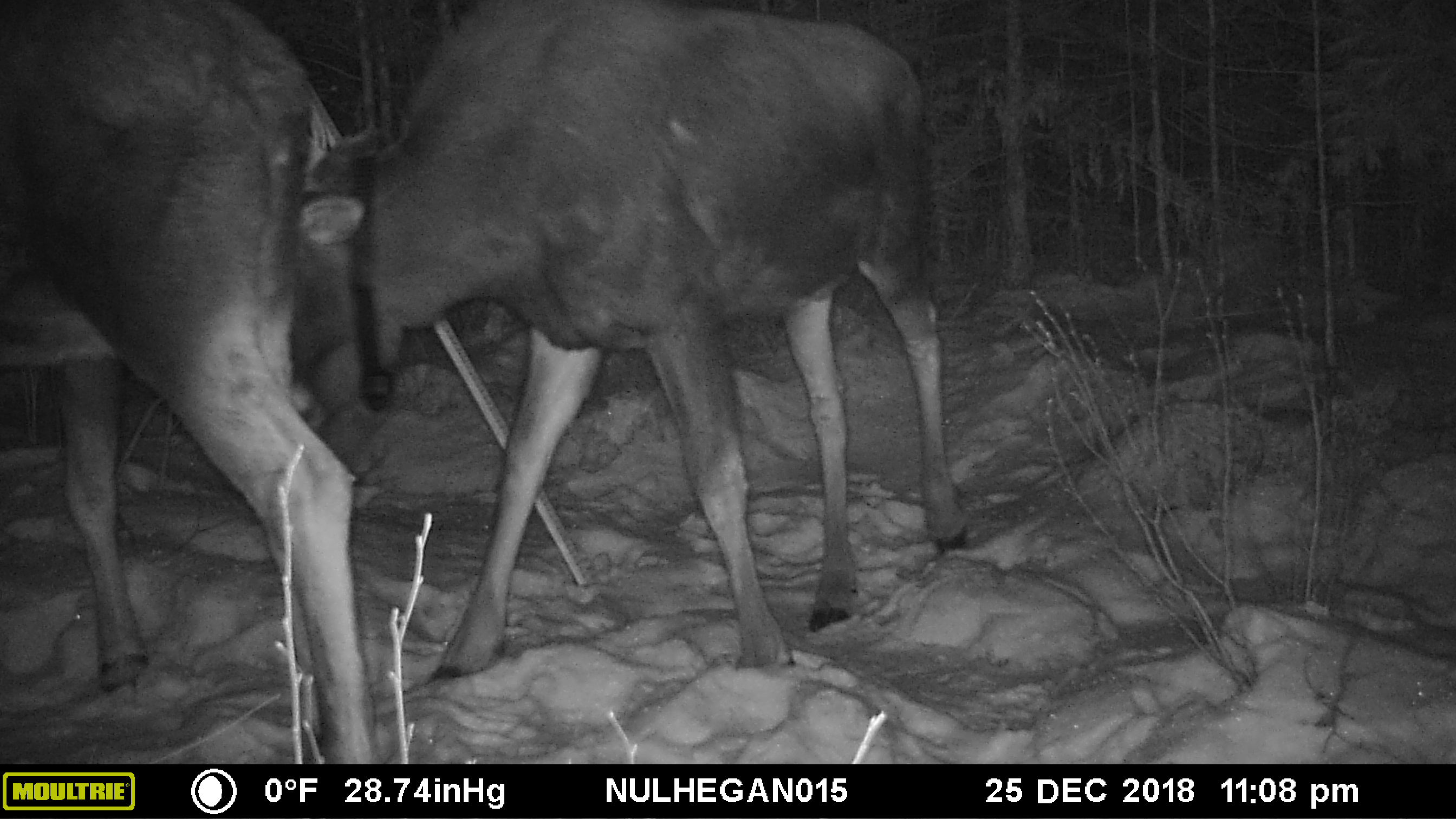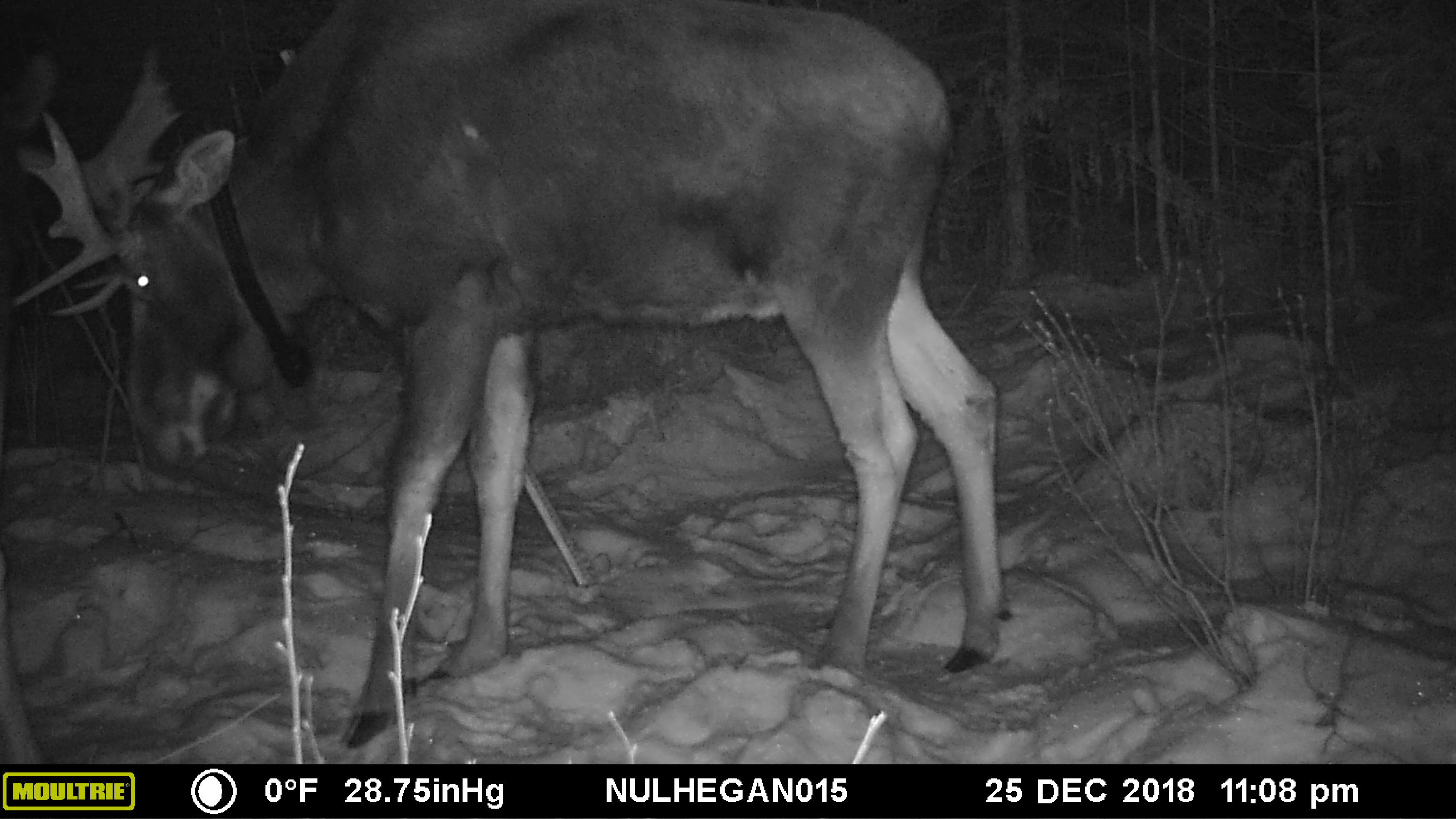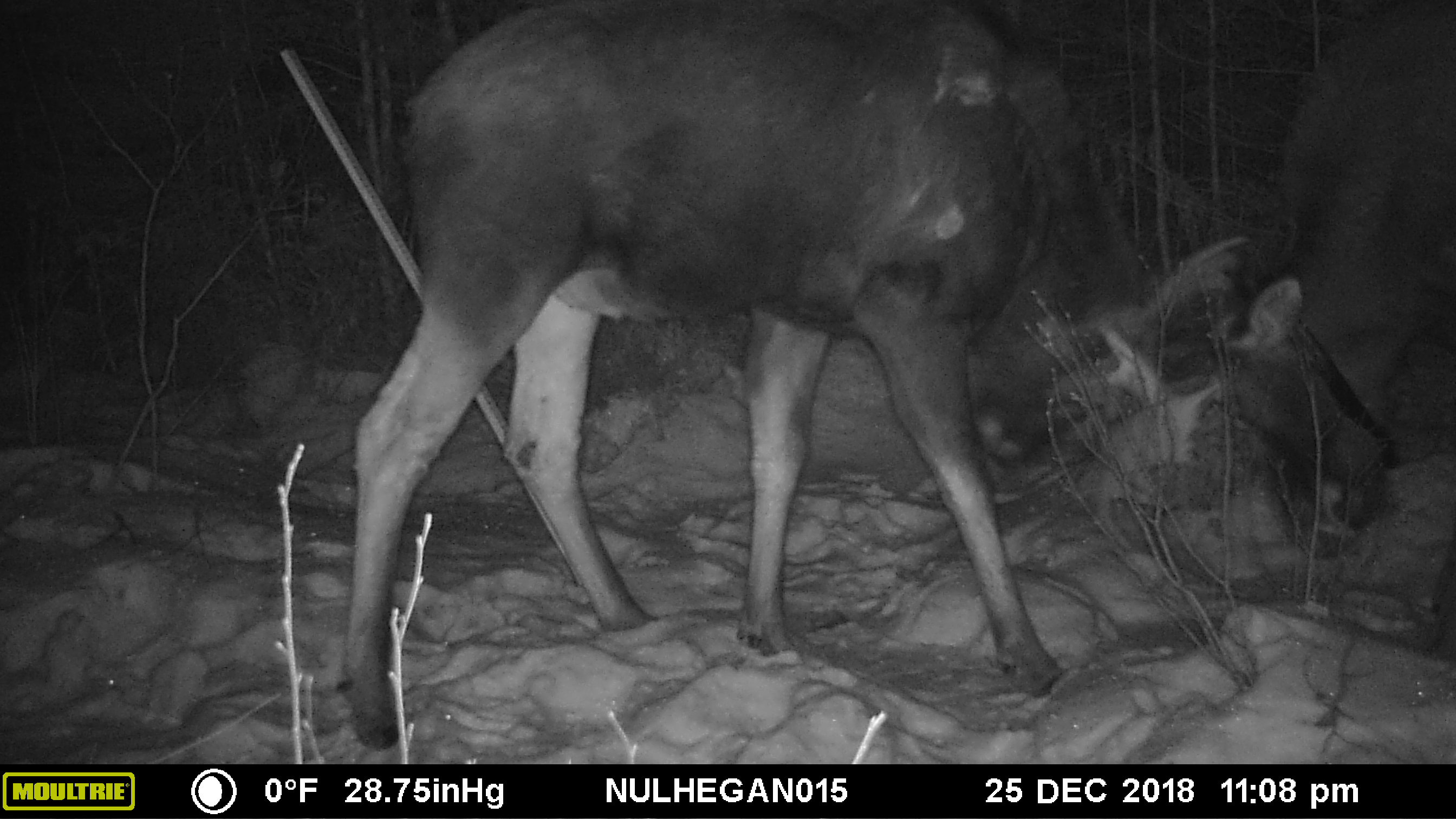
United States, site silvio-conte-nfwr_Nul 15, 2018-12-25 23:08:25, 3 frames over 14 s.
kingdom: Animalia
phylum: Chordata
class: Mammalia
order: Artiodactyla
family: Cervidae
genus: Alces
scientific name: Alces alces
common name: moose